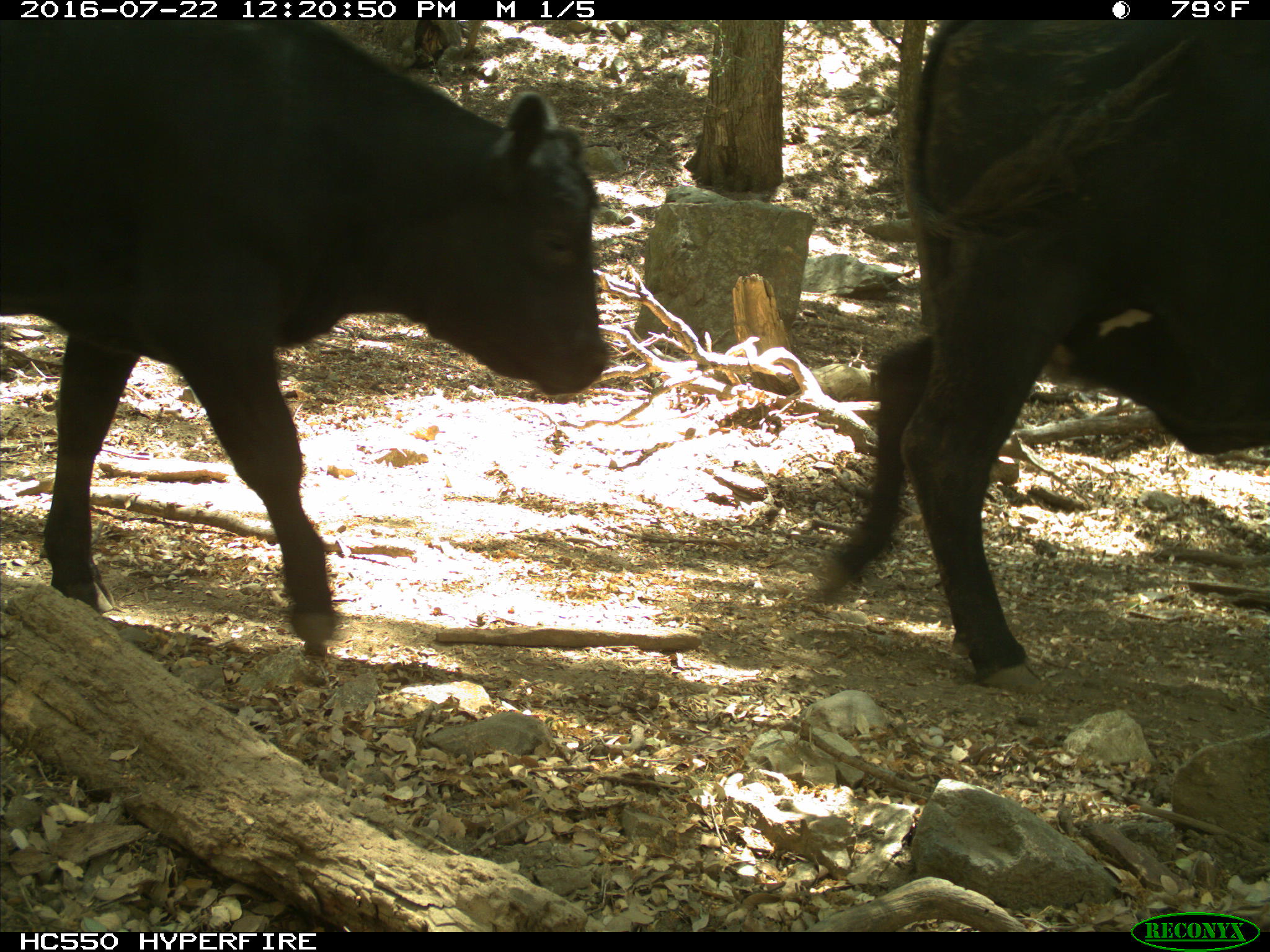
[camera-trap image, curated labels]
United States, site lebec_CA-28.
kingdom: Animalia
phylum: Chordata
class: Mammalia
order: Artiodactyla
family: Bovidae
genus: Bos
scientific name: Bos taurus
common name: domestic cow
Bos taurus (domestic cow).